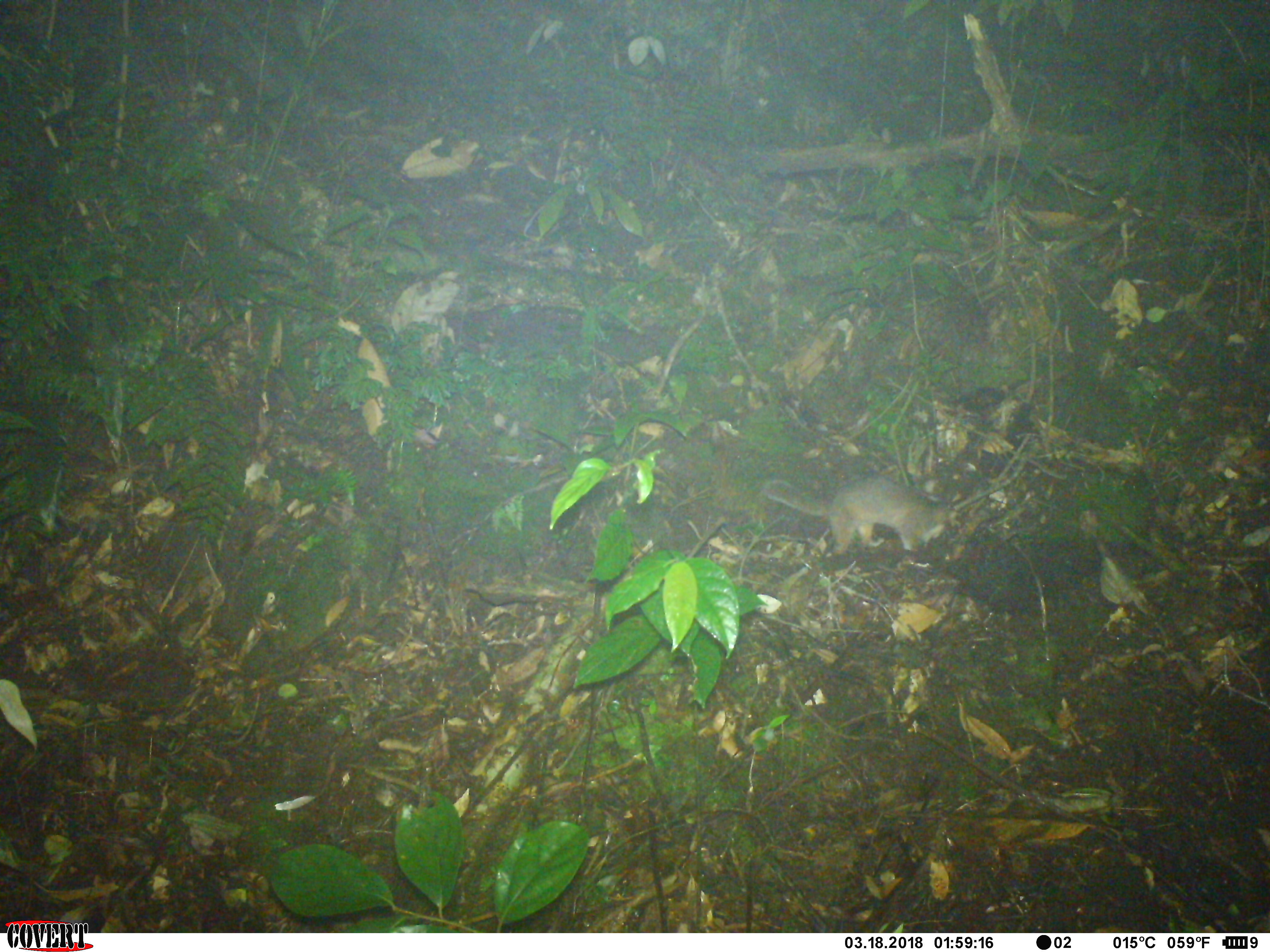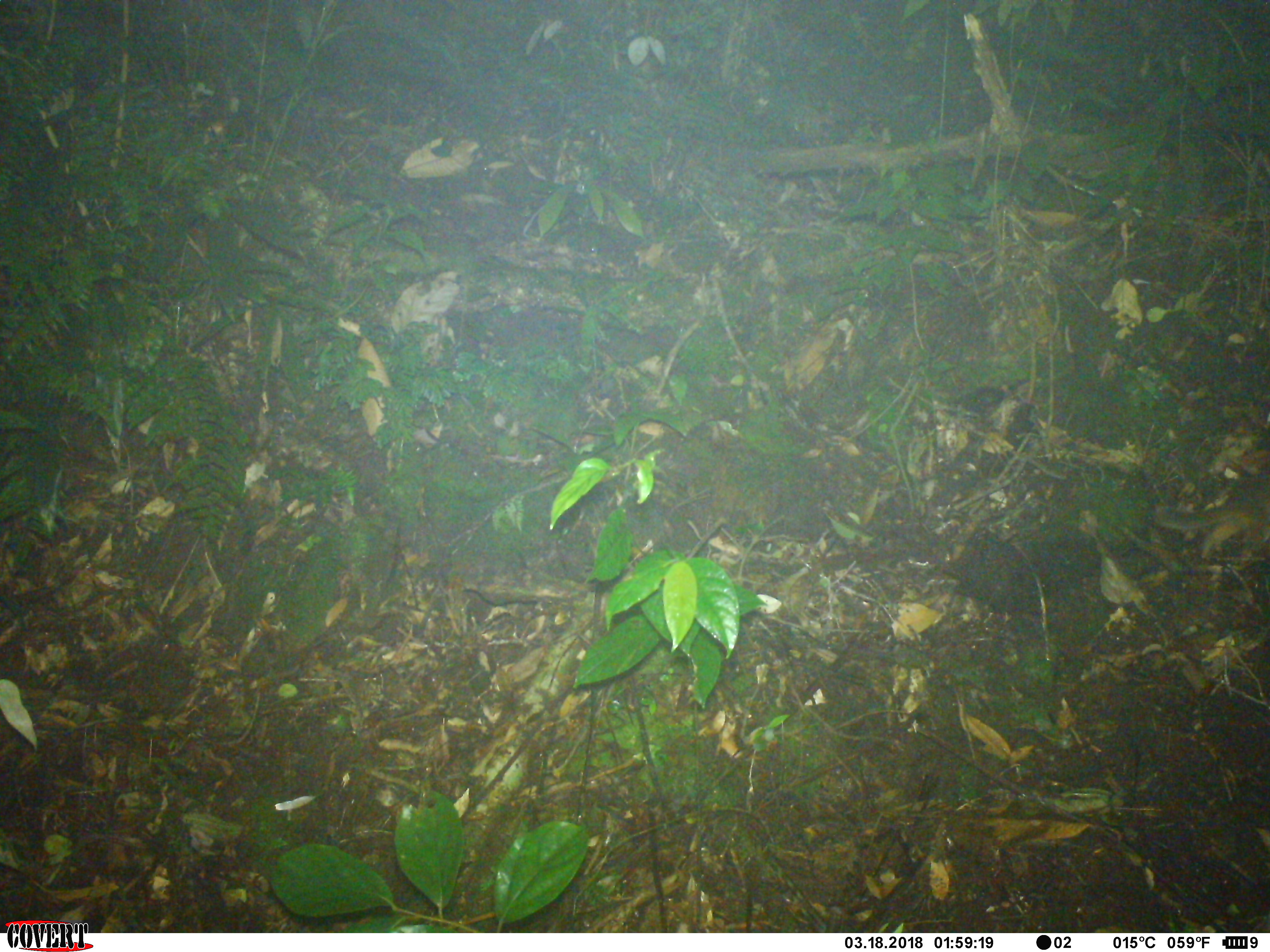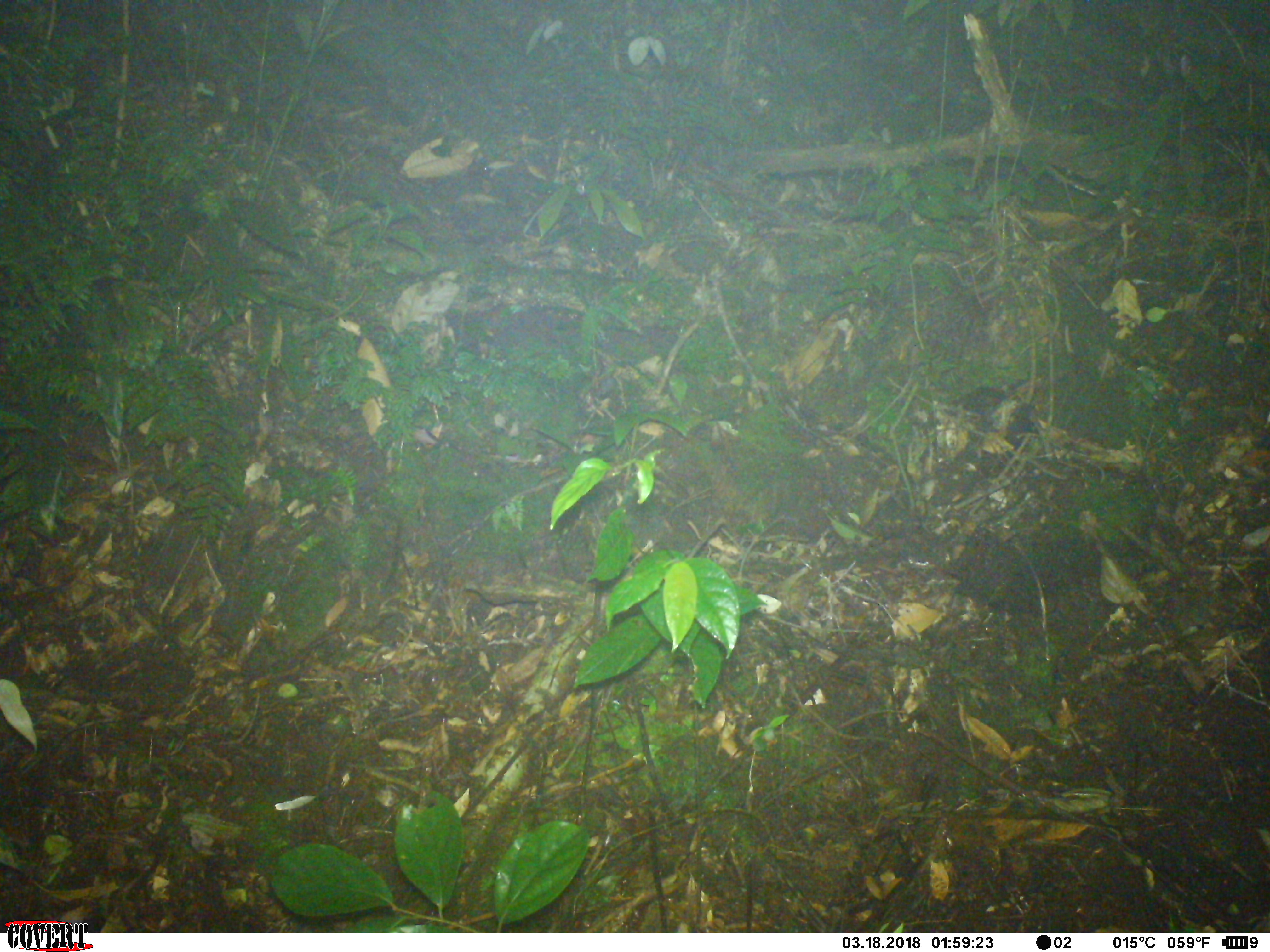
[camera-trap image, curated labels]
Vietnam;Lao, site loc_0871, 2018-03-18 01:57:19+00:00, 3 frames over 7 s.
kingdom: Animalia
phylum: Chordata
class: Mammalia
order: Carnivora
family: Mustelidae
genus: Melogale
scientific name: Melogale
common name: ferret badger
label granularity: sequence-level